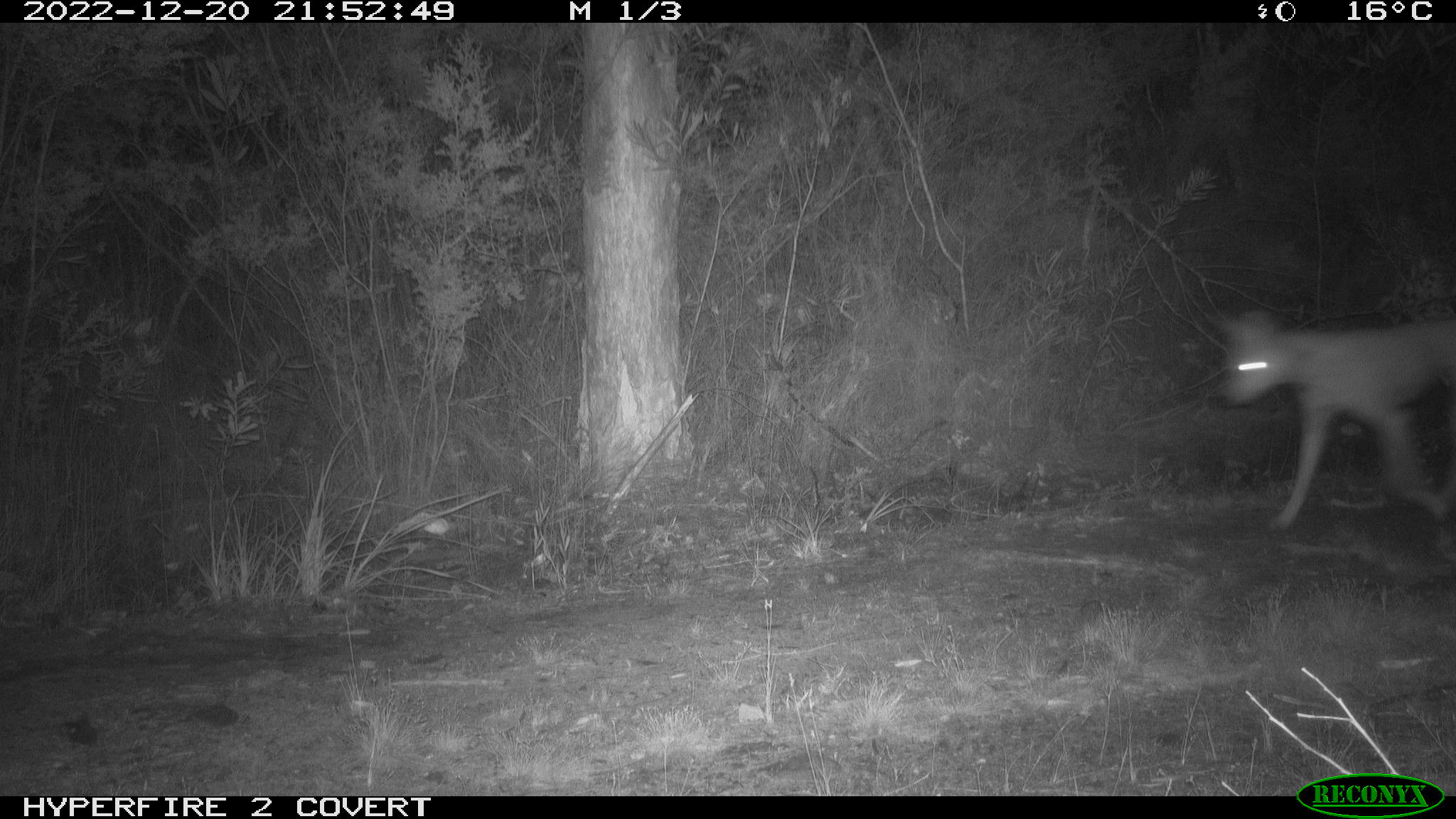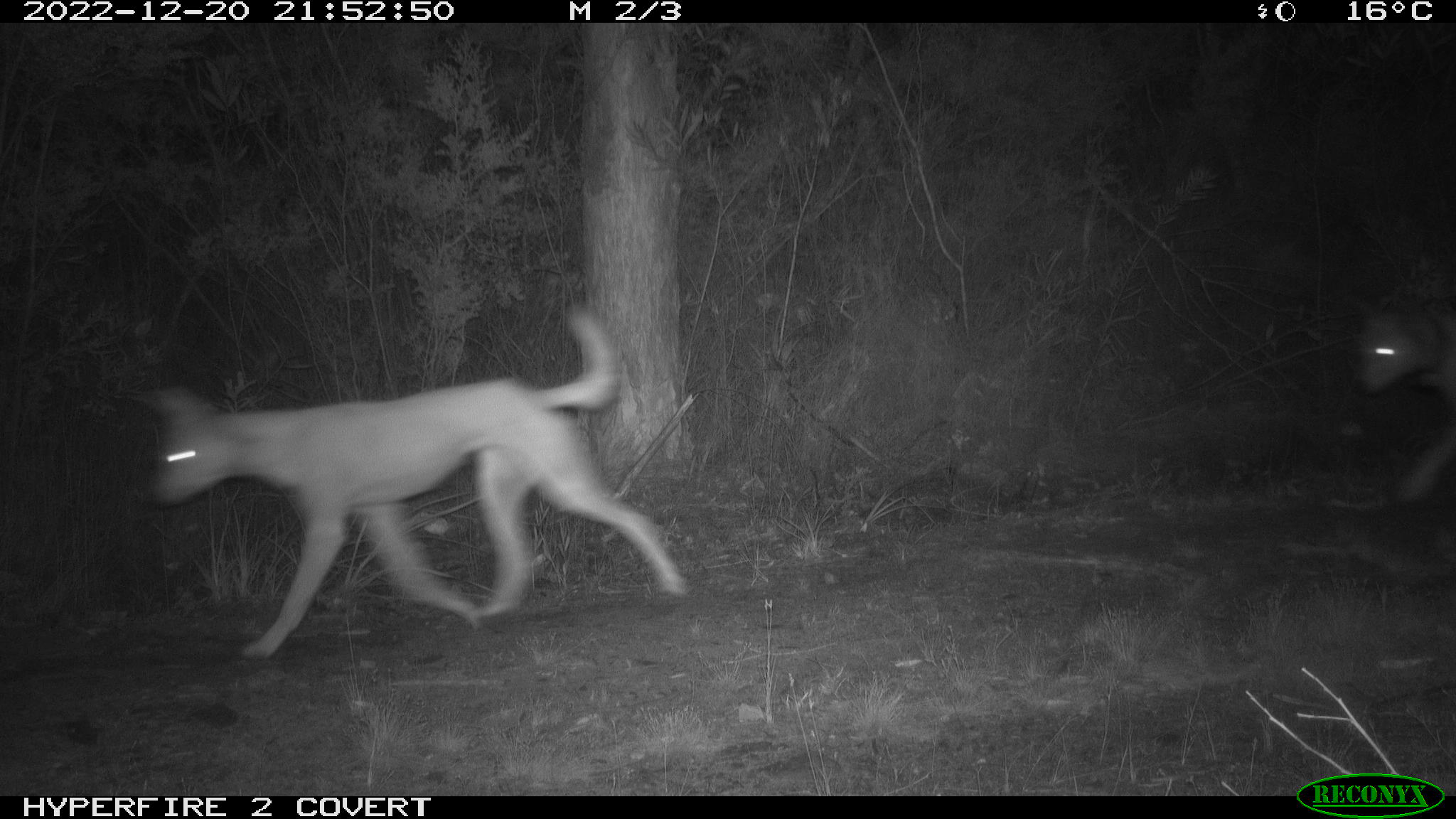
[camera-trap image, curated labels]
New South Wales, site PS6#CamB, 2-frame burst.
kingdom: Animalia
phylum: Chordata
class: Mammalia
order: Carnivora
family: Canidae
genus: Canis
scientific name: Canis familiaris dingo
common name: dingo